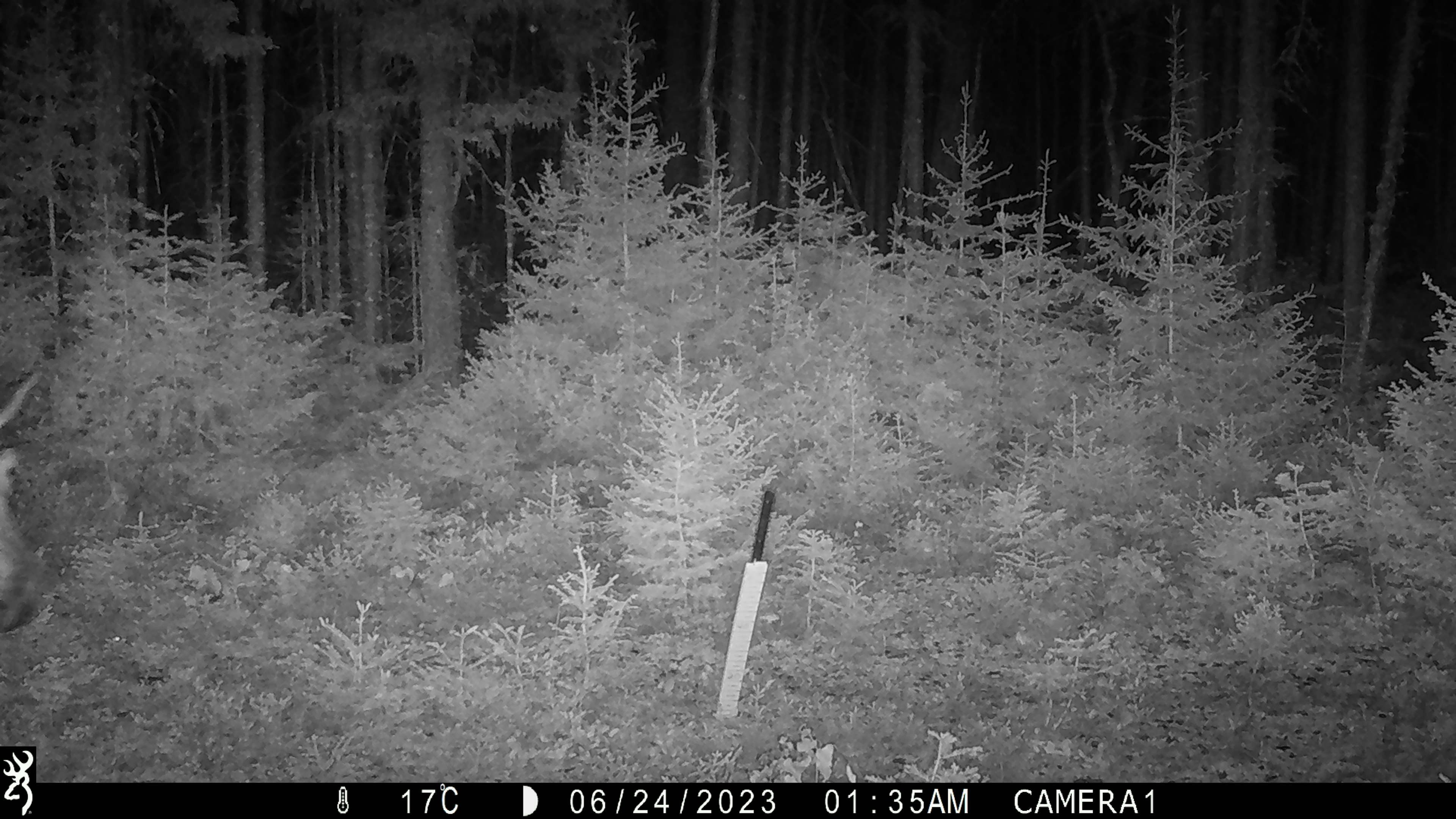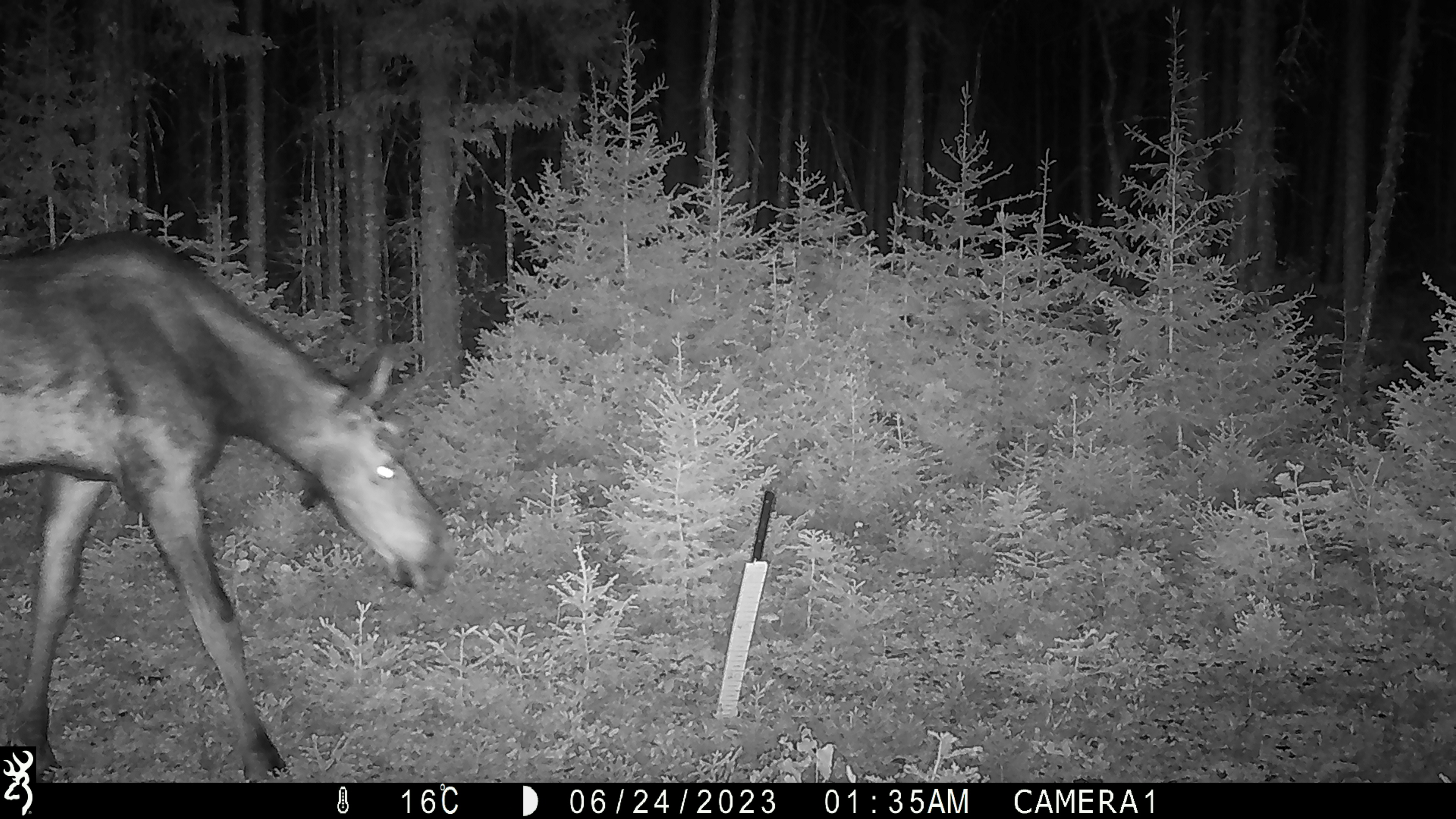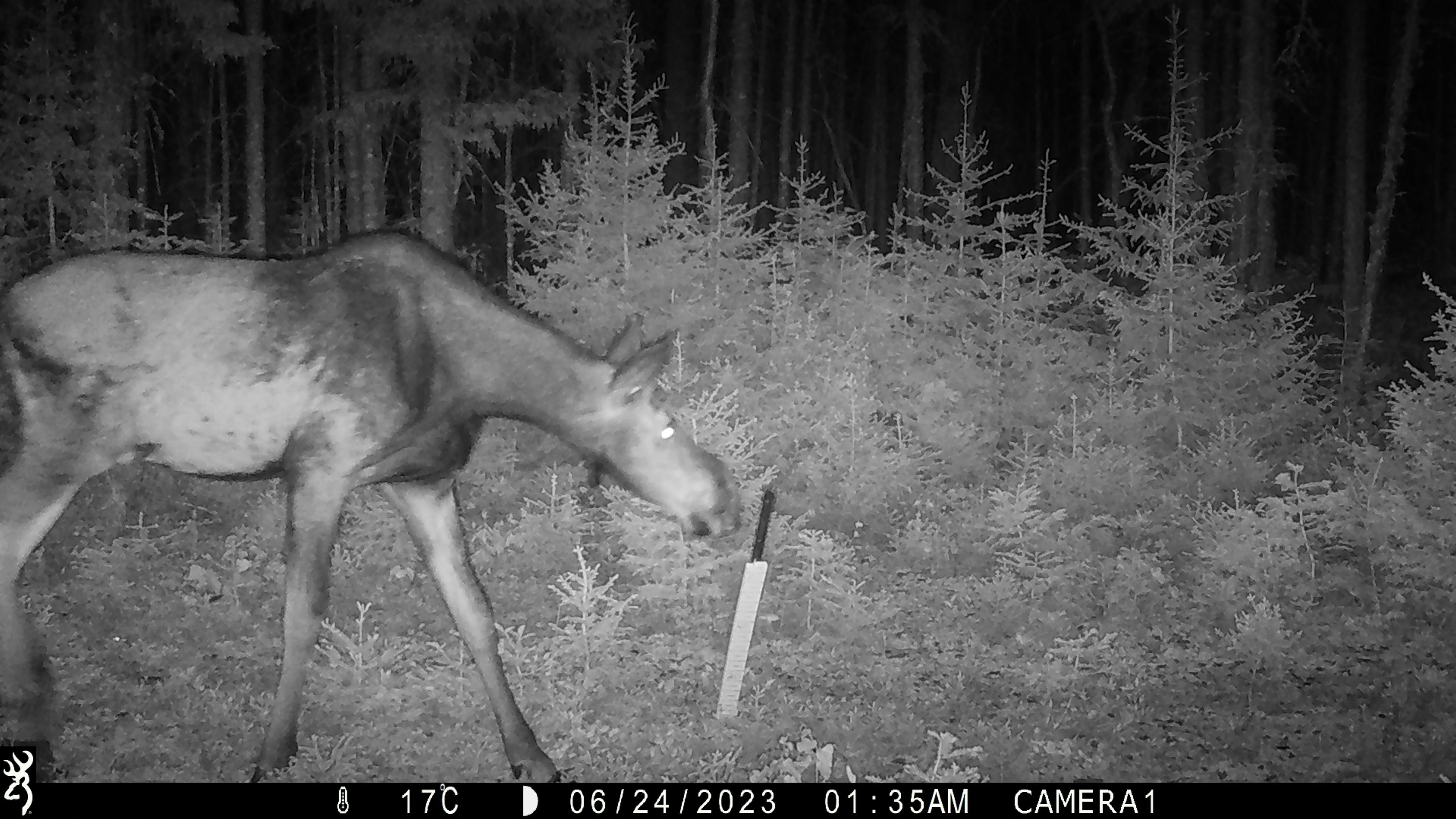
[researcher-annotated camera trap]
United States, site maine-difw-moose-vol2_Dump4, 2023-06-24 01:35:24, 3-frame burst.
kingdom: Animalia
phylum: Chordata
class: Mammalia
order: Artiodactyla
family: Cervidae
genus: Alces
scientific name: Alces alces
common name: moose